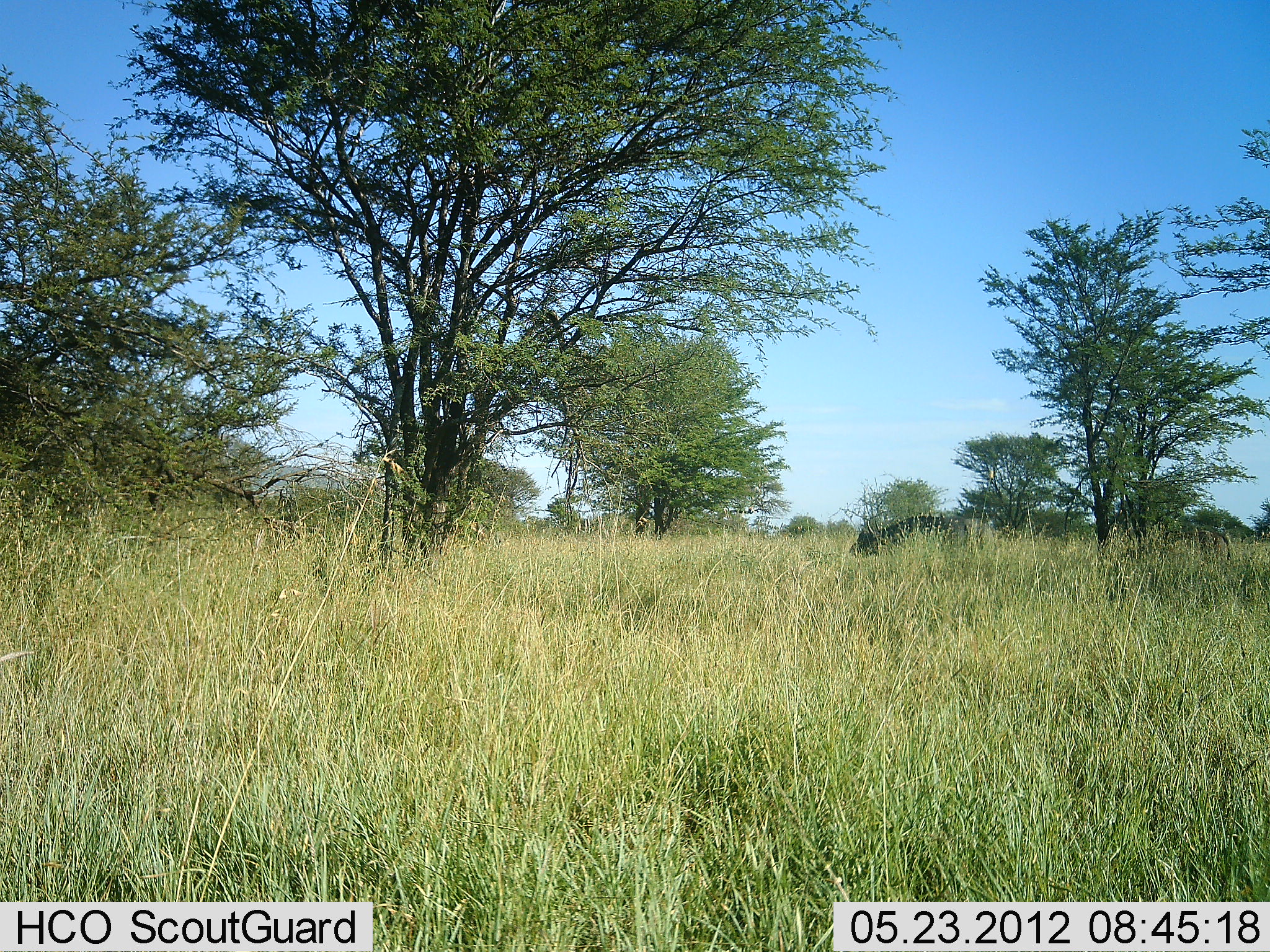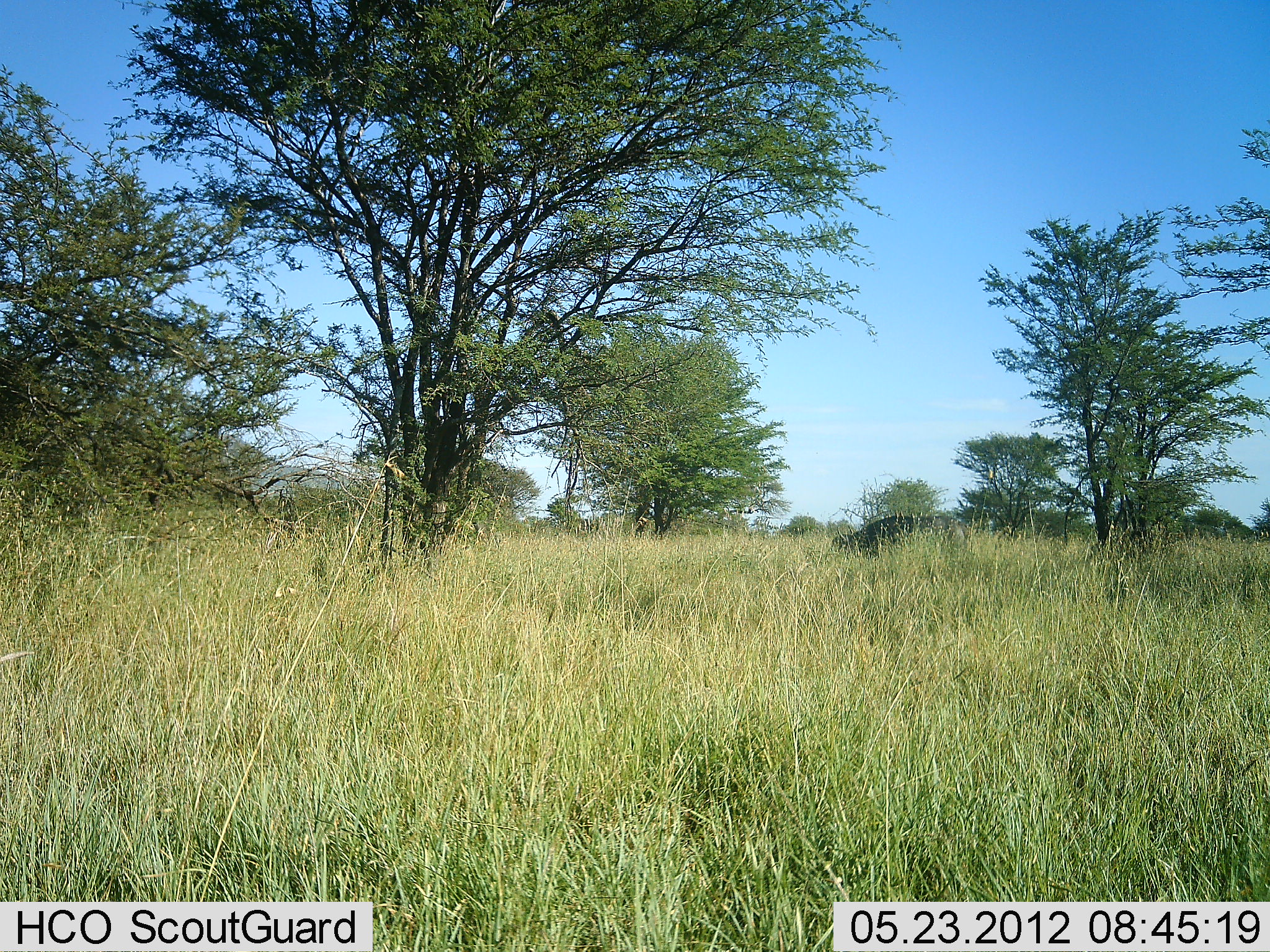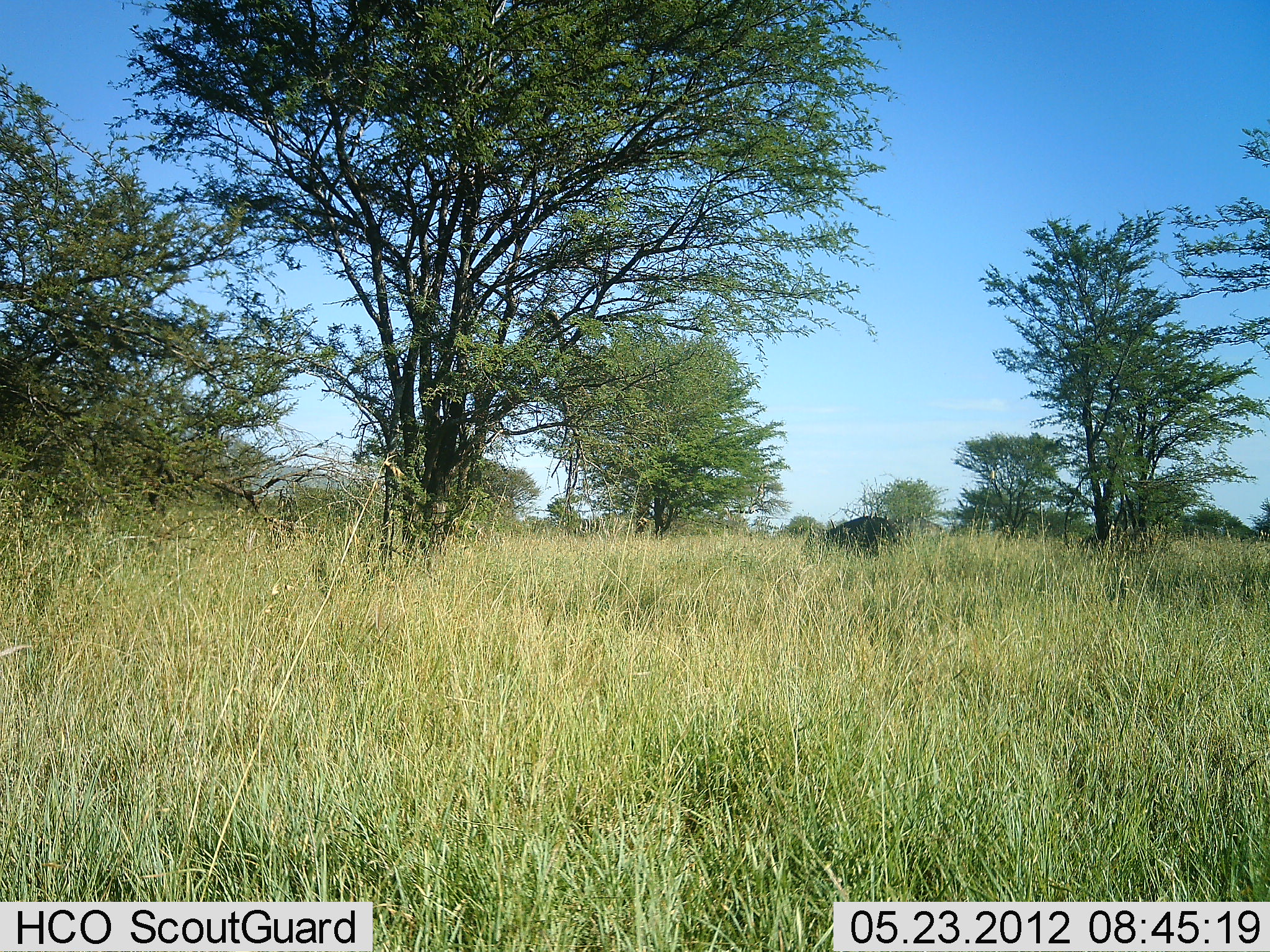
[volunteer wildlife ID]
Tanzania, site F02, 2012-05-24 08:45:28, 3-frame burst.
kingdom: Animalia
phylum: Chordata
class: Mammalia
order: Artiodactyla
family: Bovidae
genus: Syncerus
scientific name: Syncerus caffer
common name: cape buffalo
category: buffalo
Buffalo (cape buffalo) (Syncerus caffer), count 2. Behavior (volunteer vote fractions): standing 0%, resting 0%, moving 100%, interacting 0%. Young present (vote fraction): 0%. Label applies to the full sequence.